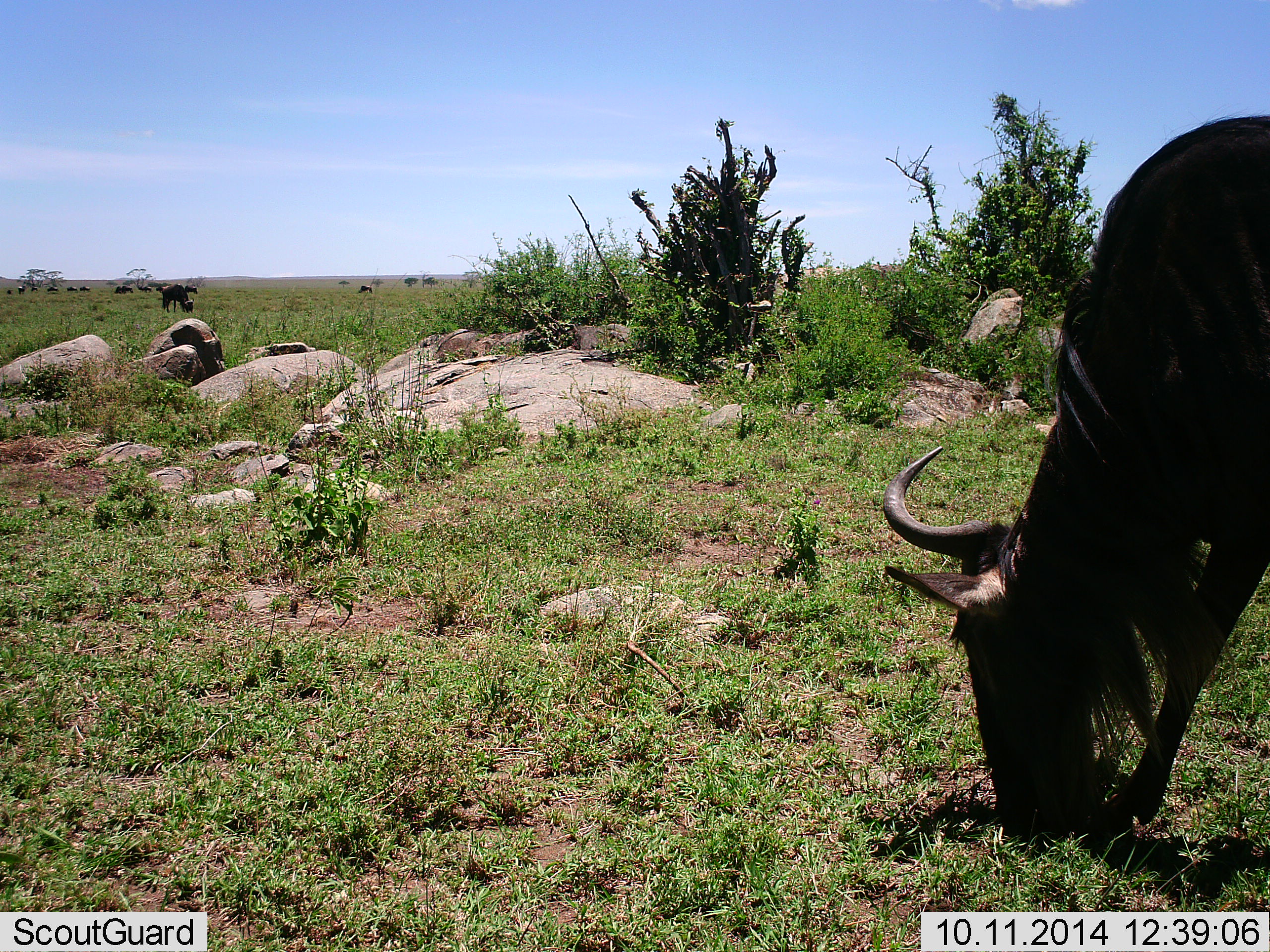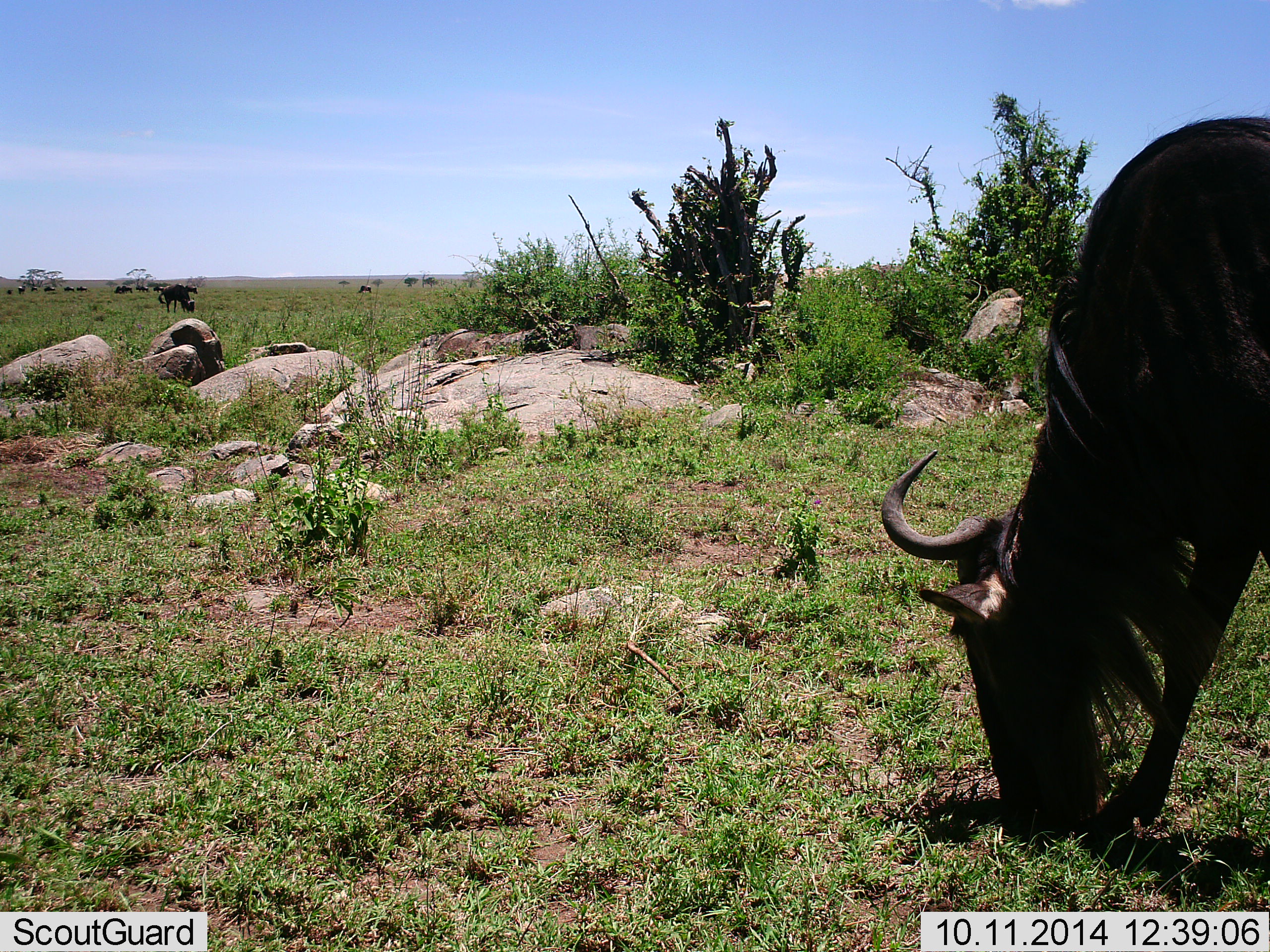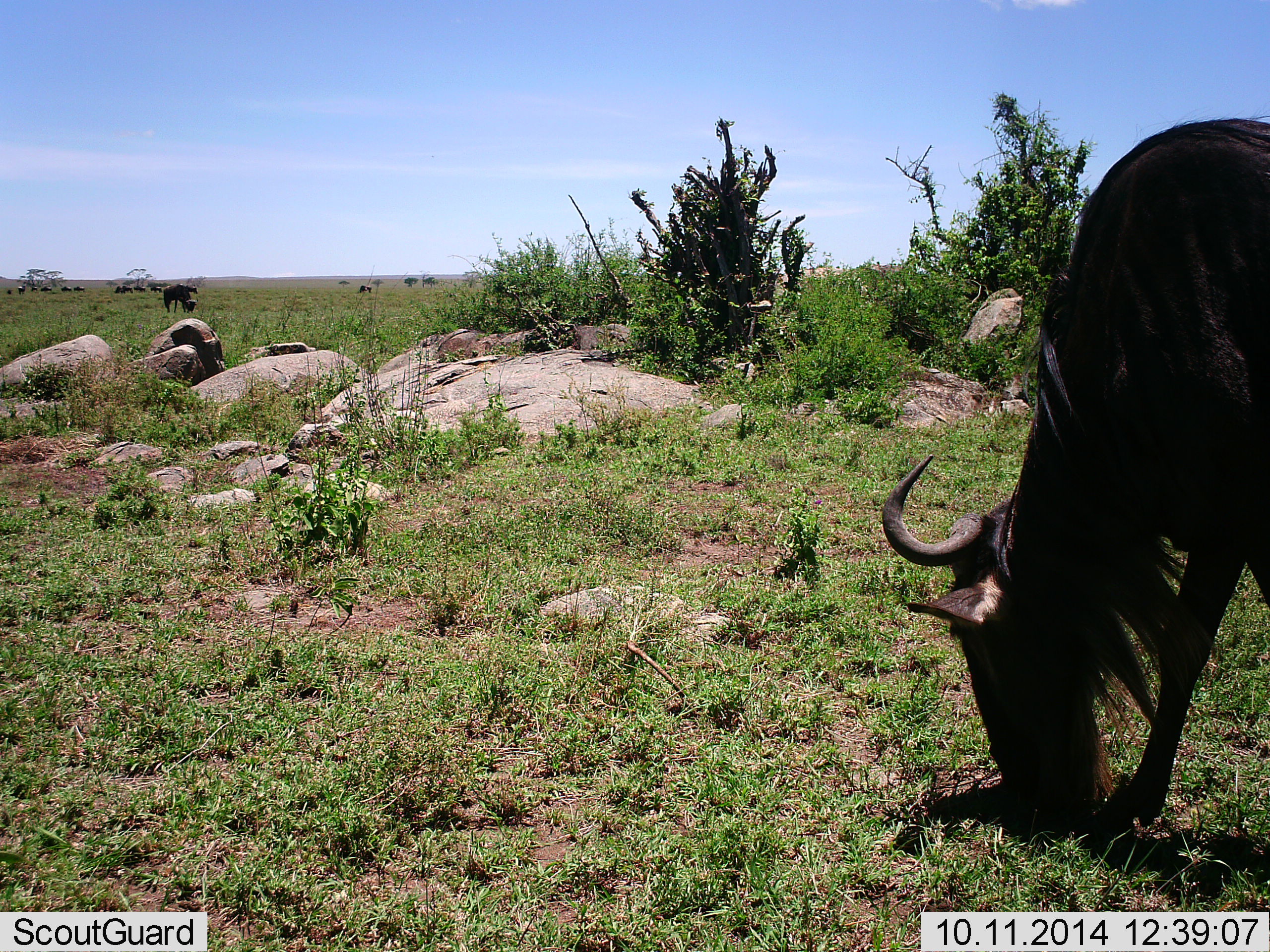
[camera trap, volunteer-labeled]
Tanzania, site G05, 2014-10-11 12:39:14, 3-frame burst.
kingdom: Animalia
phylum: Chordata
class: Mammalia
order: Artiodactyla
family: Bovidae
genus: Connochaetes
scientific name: Connochaetes taurinus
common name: blue wildebeest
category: wildebeest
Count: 11-50.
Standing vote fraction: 30%.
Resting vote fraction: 0%.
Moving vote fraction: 30%.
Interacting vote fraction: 0%.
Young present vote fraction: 0%.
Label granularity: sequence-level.